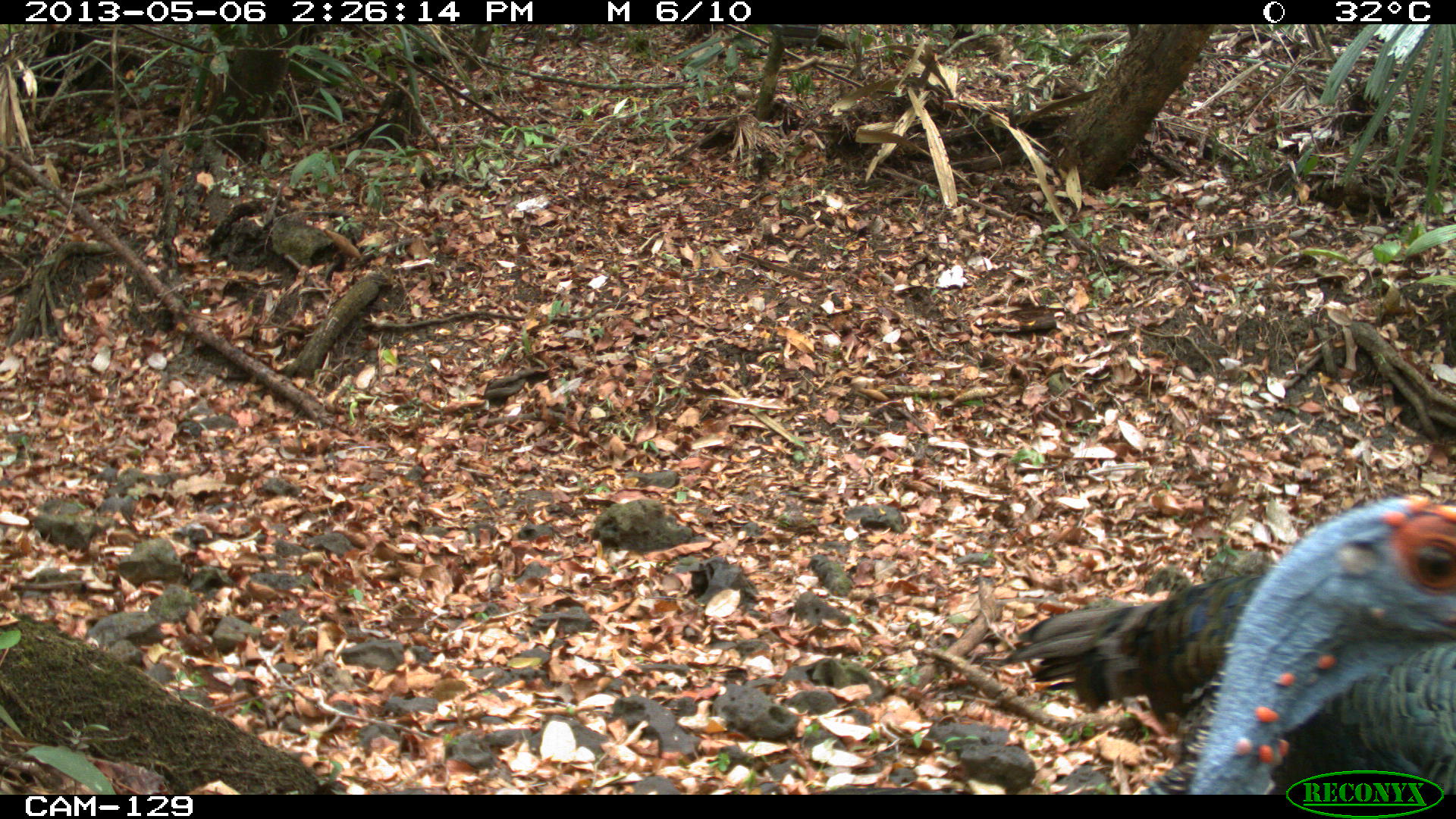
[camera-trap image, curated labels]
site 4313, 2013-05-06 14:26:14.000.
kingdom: Animalia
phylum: Chordata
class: Aves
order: Galliformes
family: Phasianidae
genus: Meleagris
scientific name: Meleagris ocellata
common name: ocellated turkey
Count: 4.